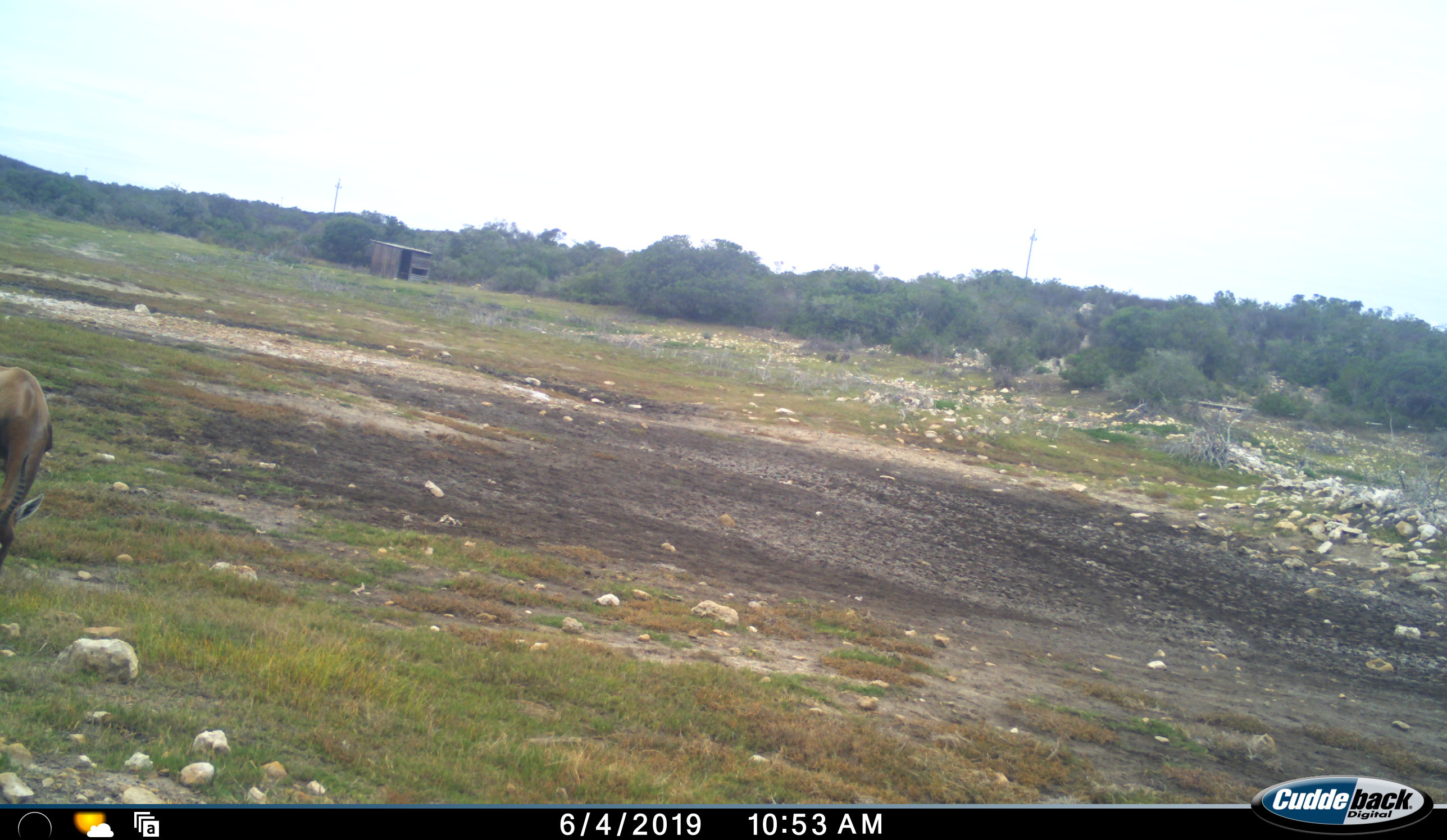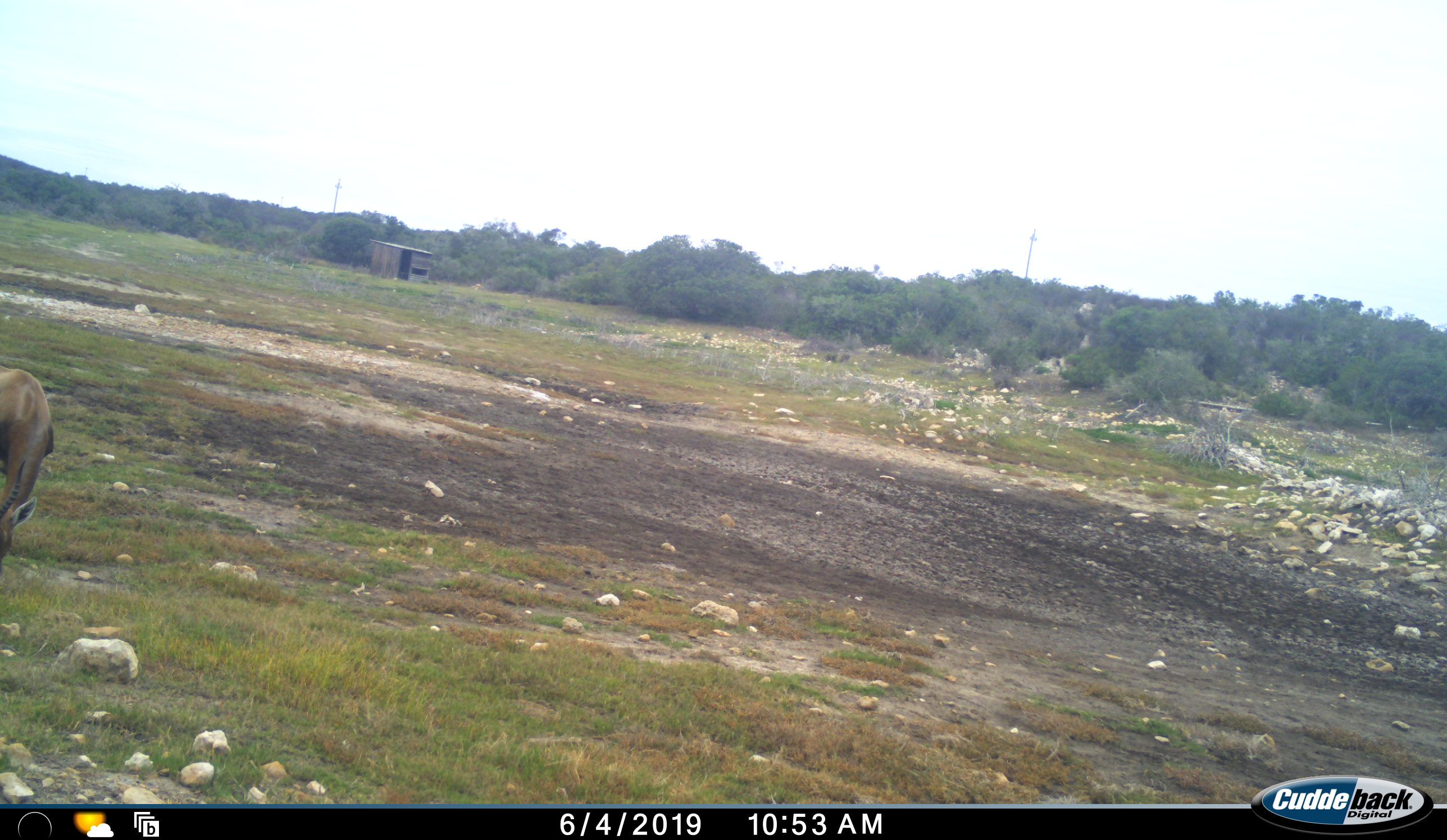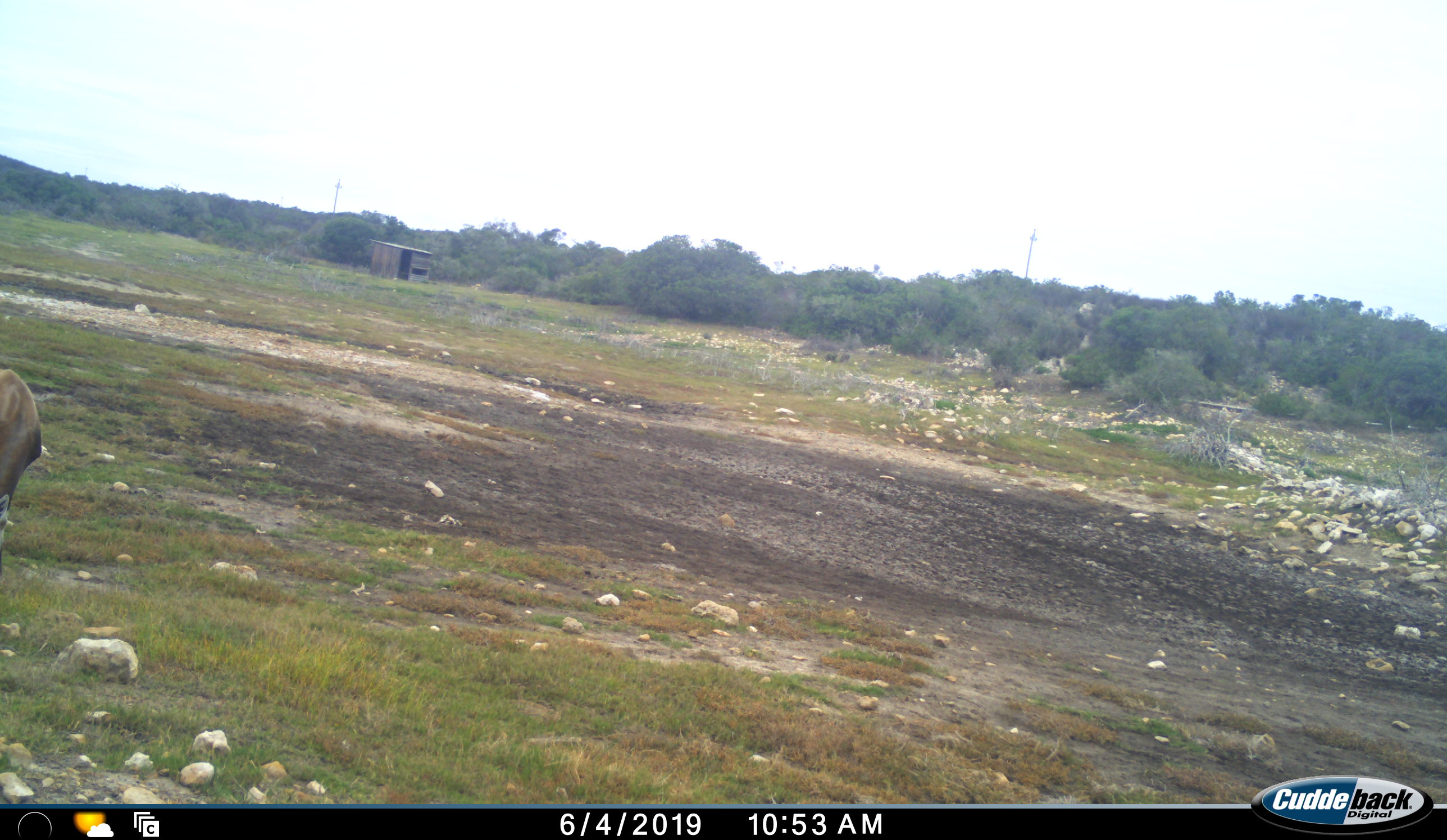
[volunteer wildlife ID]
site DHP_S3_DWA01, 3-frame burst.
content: unidentified animal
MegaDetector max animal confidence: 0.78